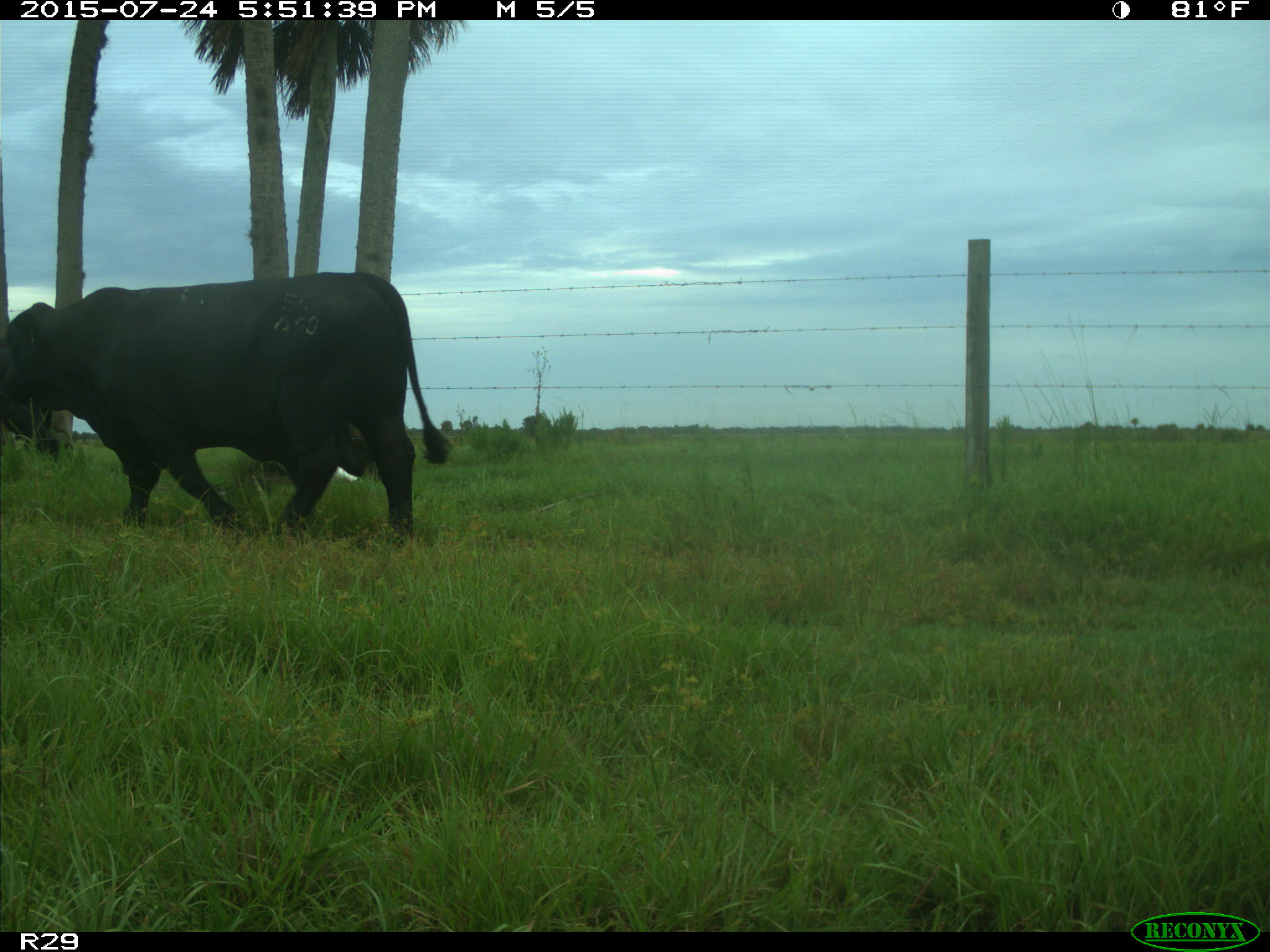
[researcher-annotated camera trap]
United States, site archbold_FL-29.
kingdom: Animalia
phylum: Chordata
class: Mammalia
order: Artiodactyla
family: Bovidae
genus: Bos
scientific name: Bos taurus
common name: domestic cow